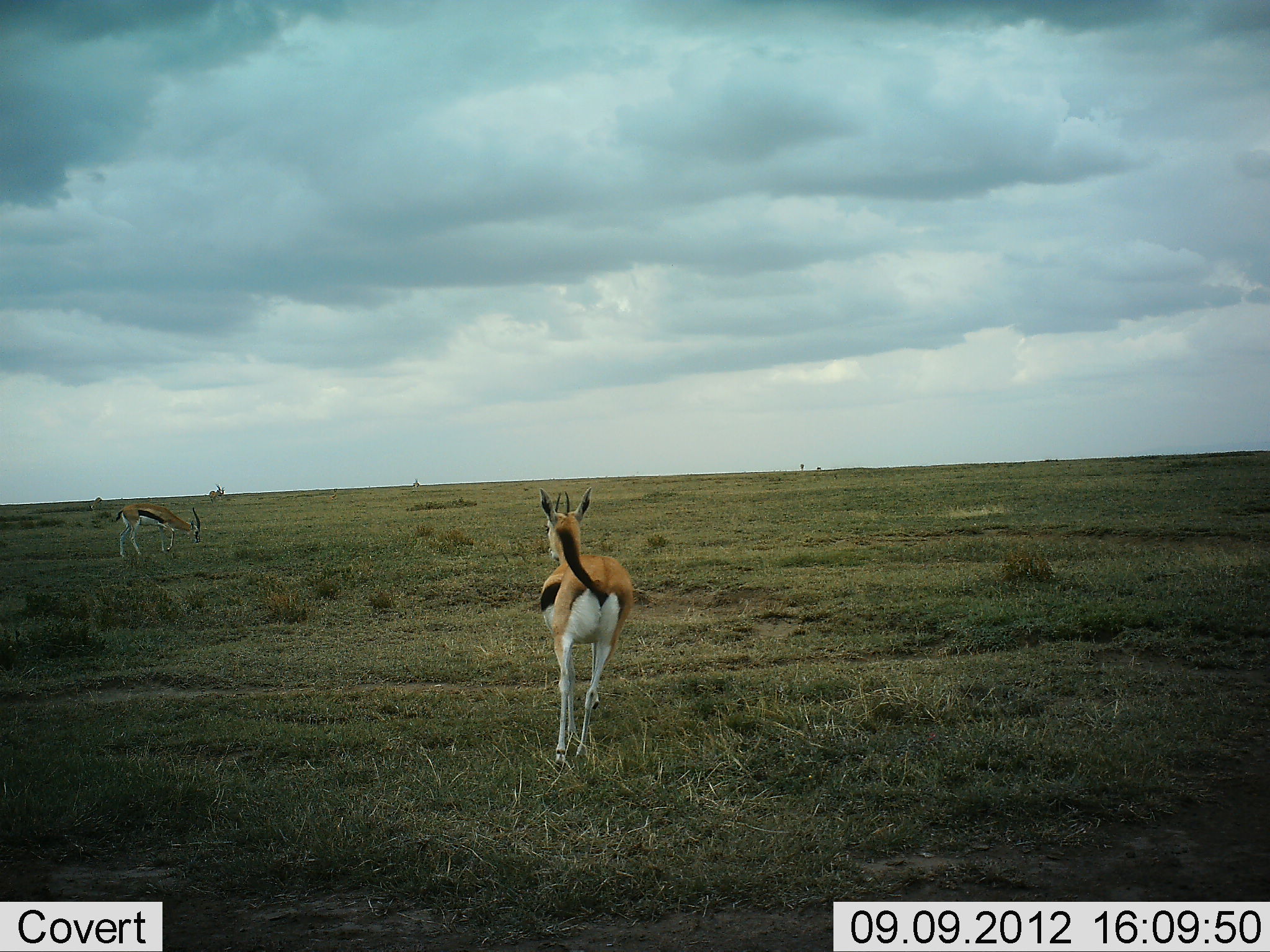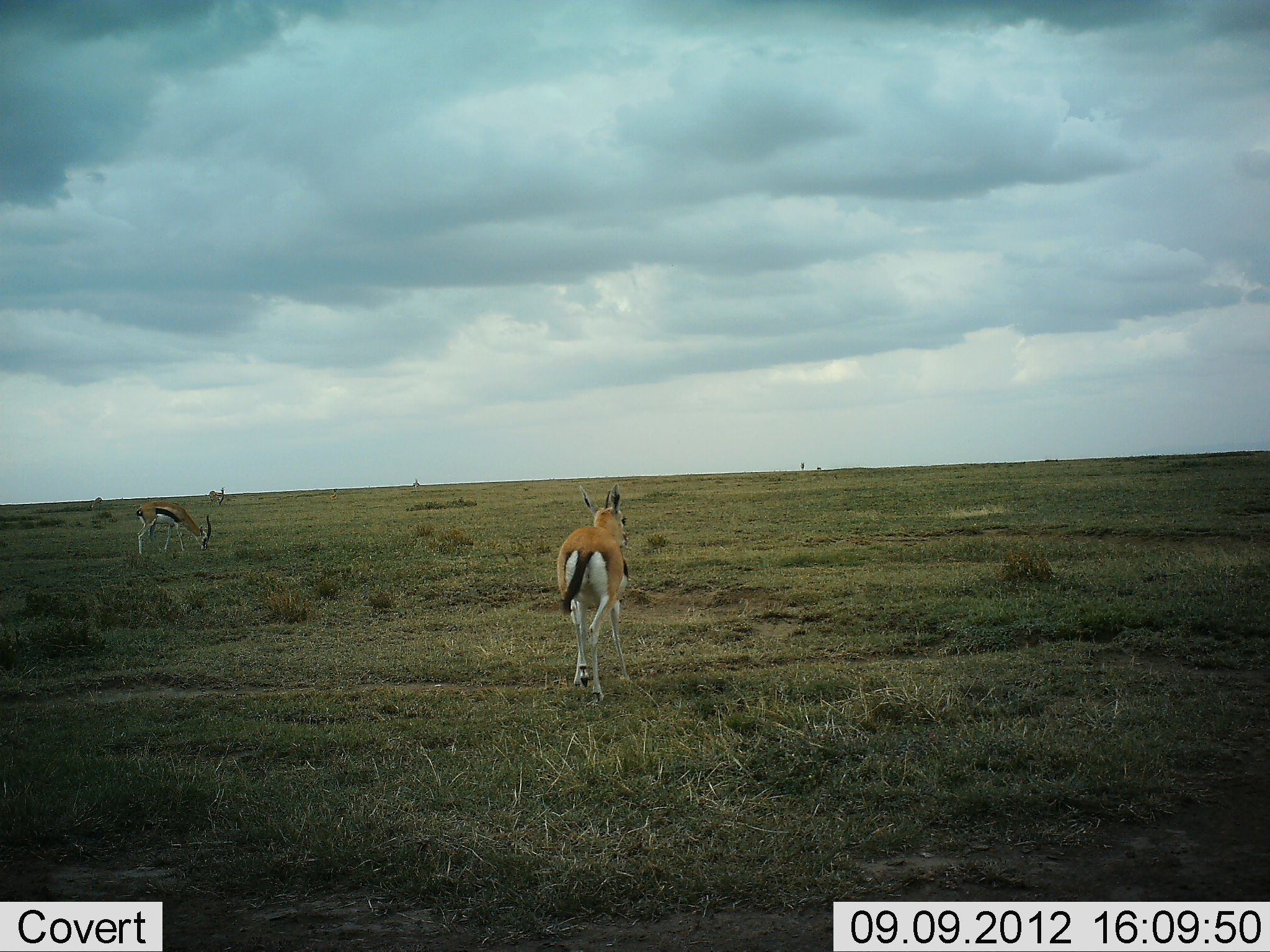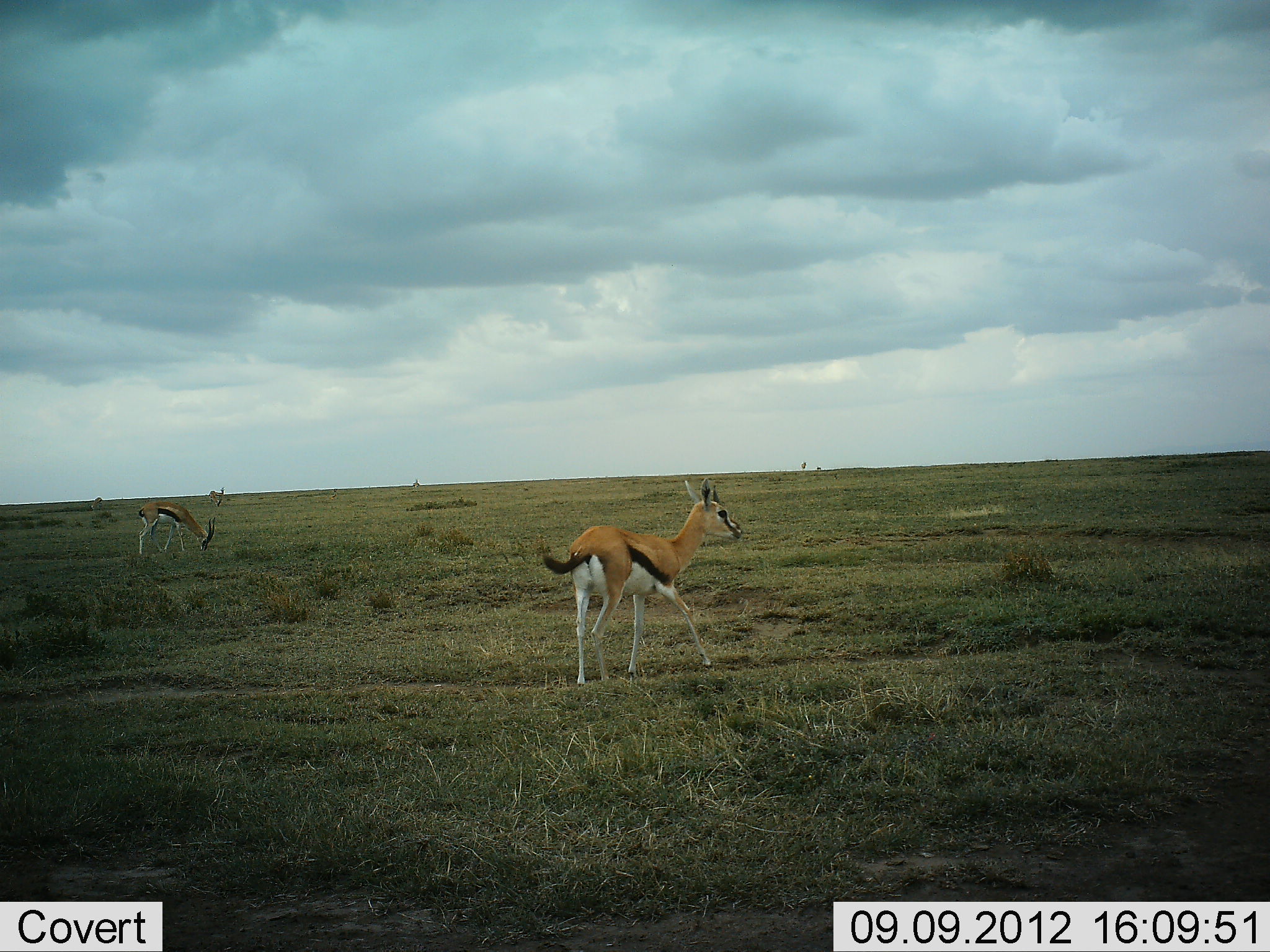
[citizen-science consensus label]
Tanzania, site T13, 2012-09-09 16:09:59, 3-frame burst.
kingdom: Animalia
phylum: Chordata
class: Mammalia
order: Artiodactyla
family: Bovidae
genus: Eudorcas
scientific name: Eudorcas thomsonii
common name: thomson's gazelle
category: gazellethomsons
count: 3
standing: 60%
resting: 0%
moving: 80%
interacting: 0%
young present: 0%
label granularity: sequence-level